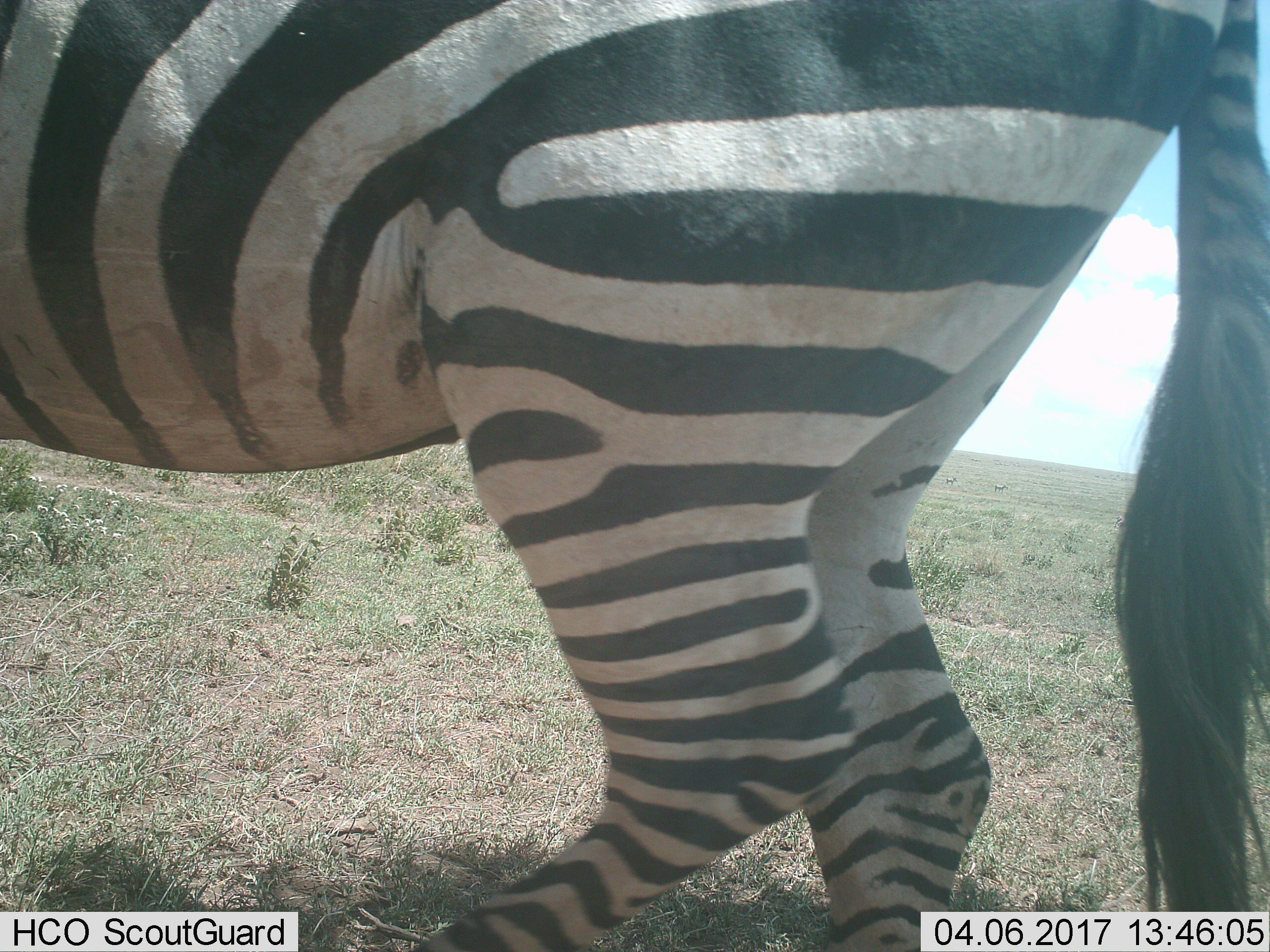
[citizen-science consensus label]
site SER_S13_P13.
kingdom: Animalia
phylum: Chordata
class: Mammalia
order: Perissodactyla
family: Equidae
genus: Equus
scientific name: Equus quagga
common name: plains zebra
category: zebraplains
Zebraplains (plains zebra) (Equus quagga), count 1. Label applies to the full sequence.